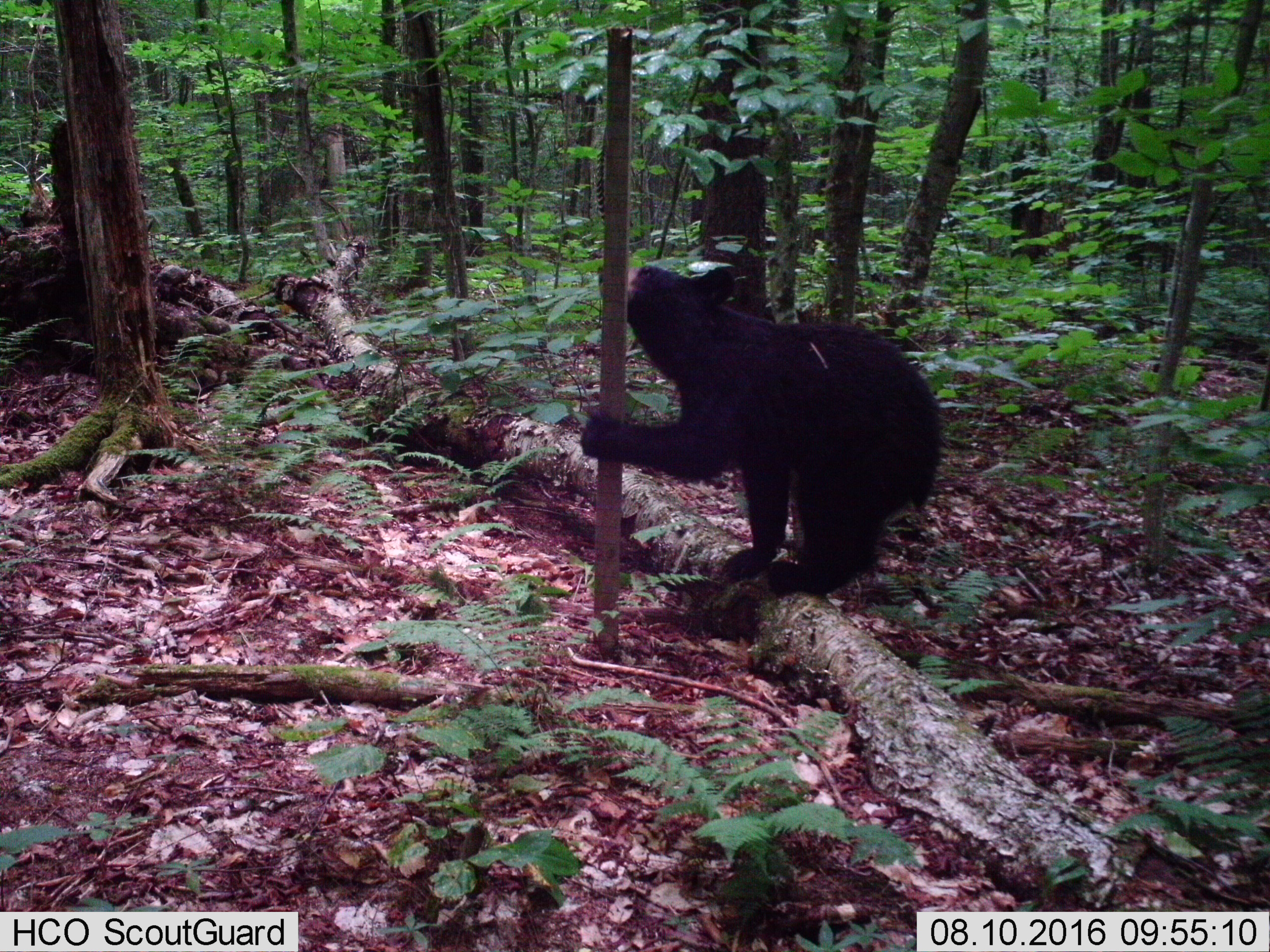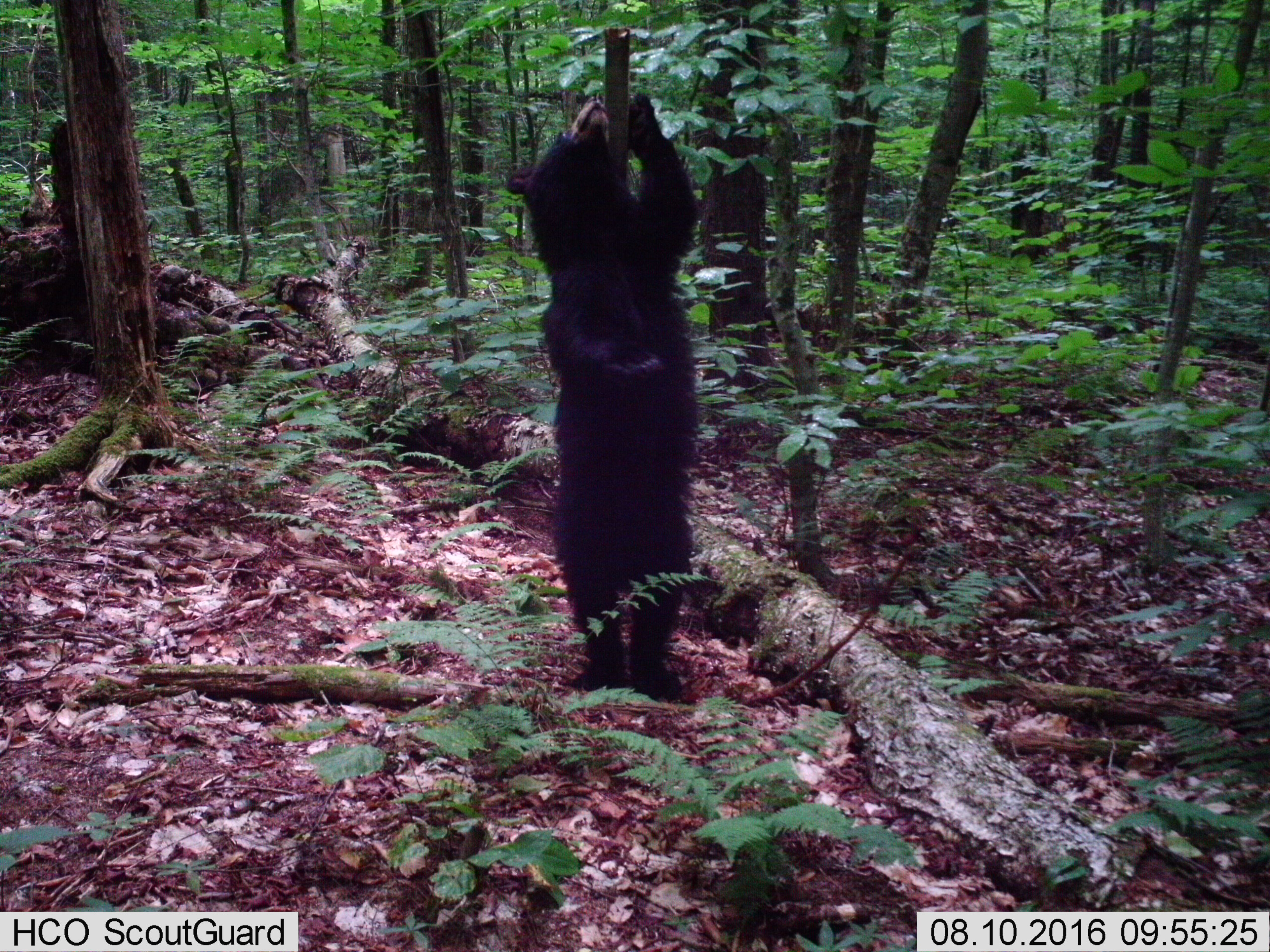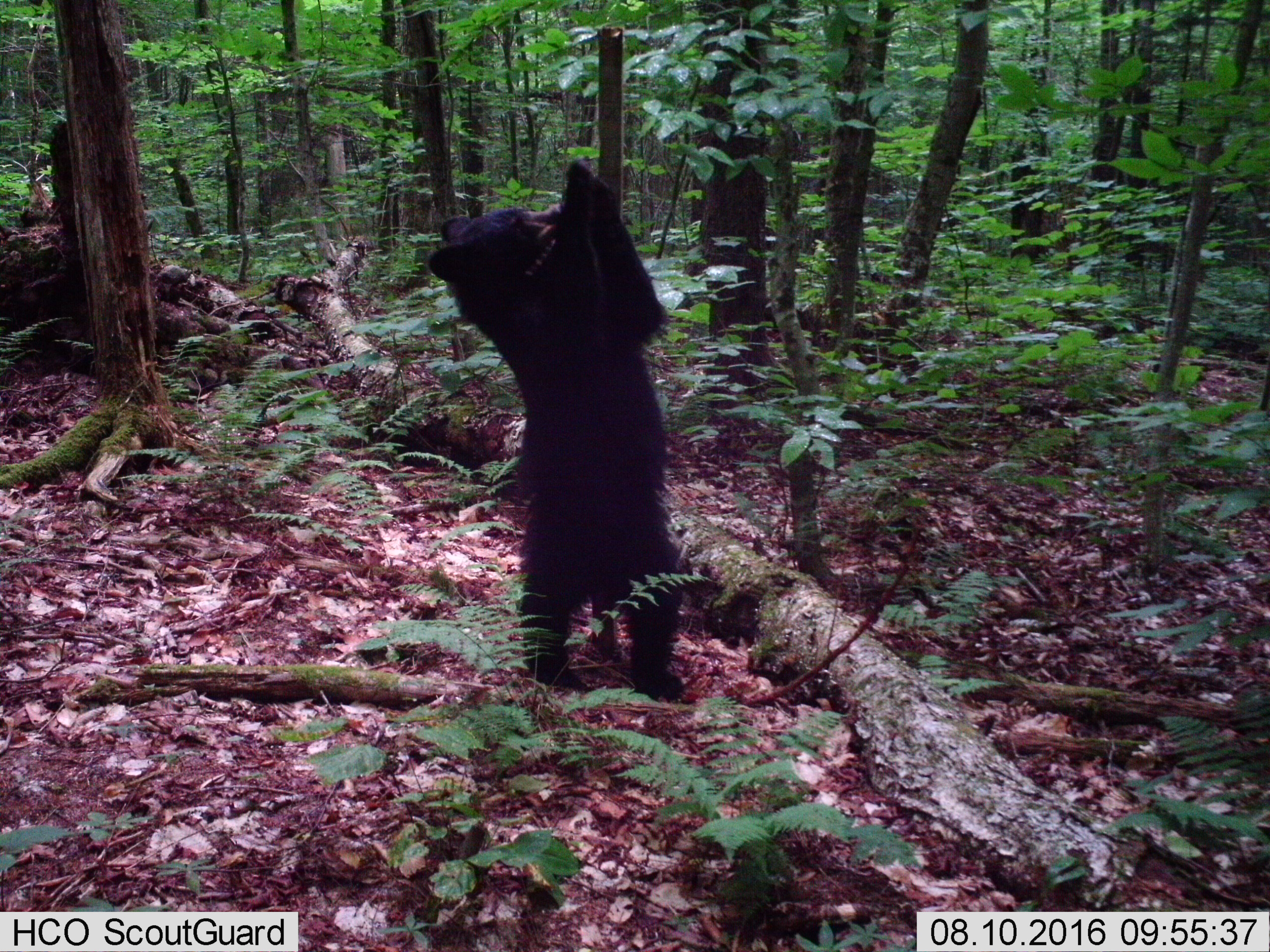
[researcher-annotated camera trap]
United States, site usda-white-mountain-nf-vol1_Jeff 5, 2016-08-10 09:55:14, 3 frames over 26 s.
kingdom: Animalia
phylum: Chordata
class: Mammalia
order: Carnivora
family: Ursidae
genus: Ursus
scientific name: Ursus americanus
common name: black bear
Black bear (Ursus americanus).